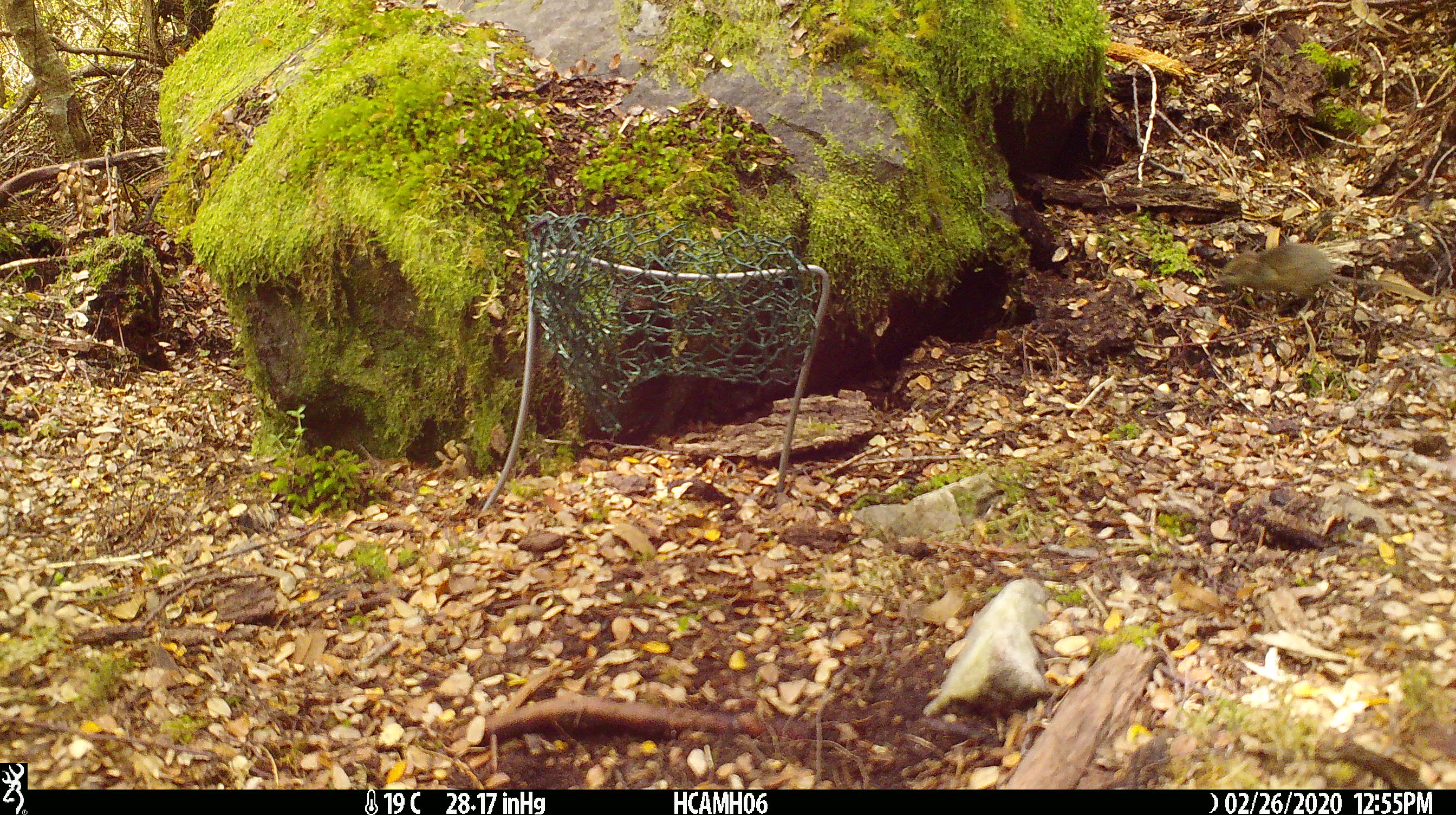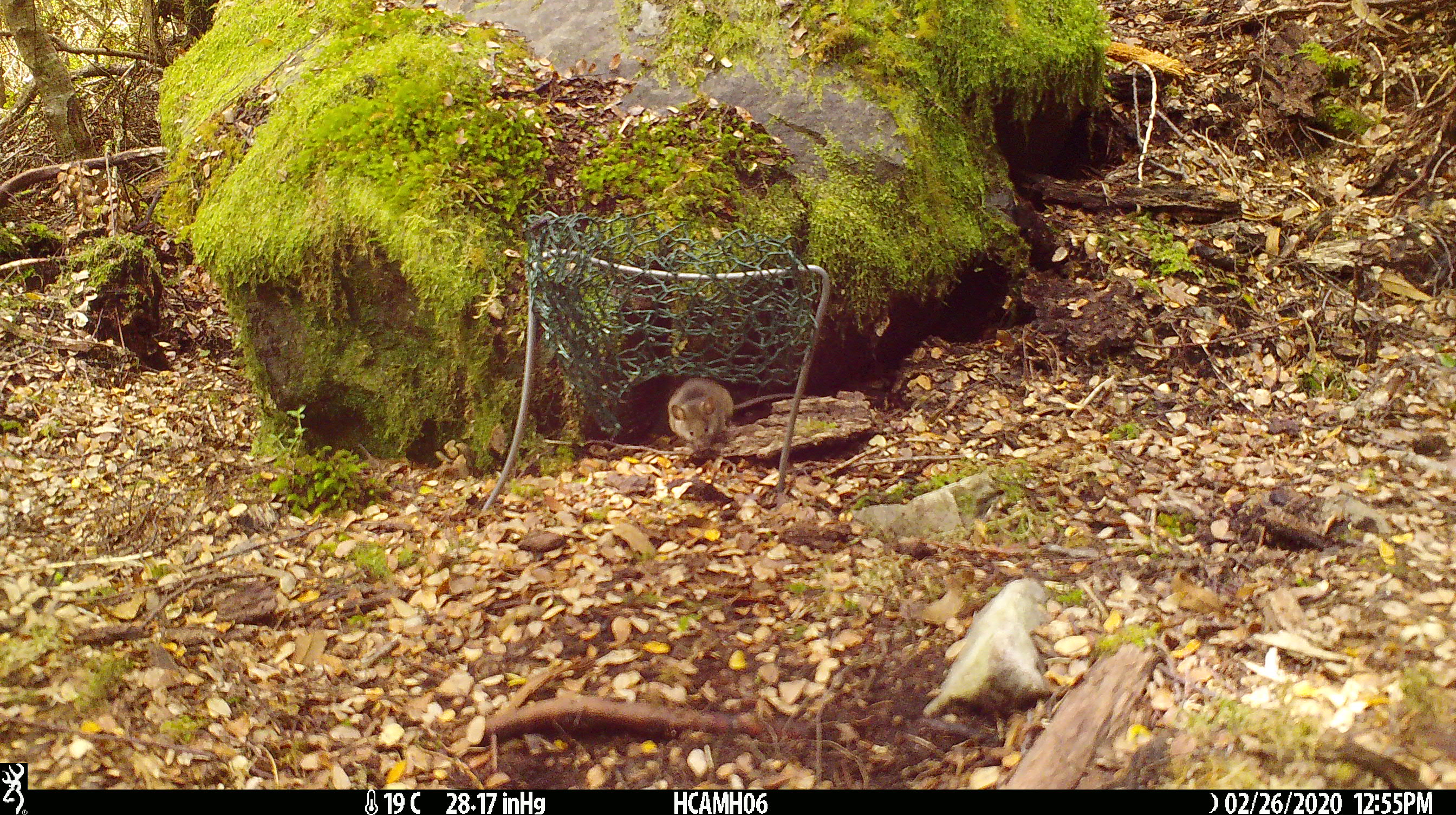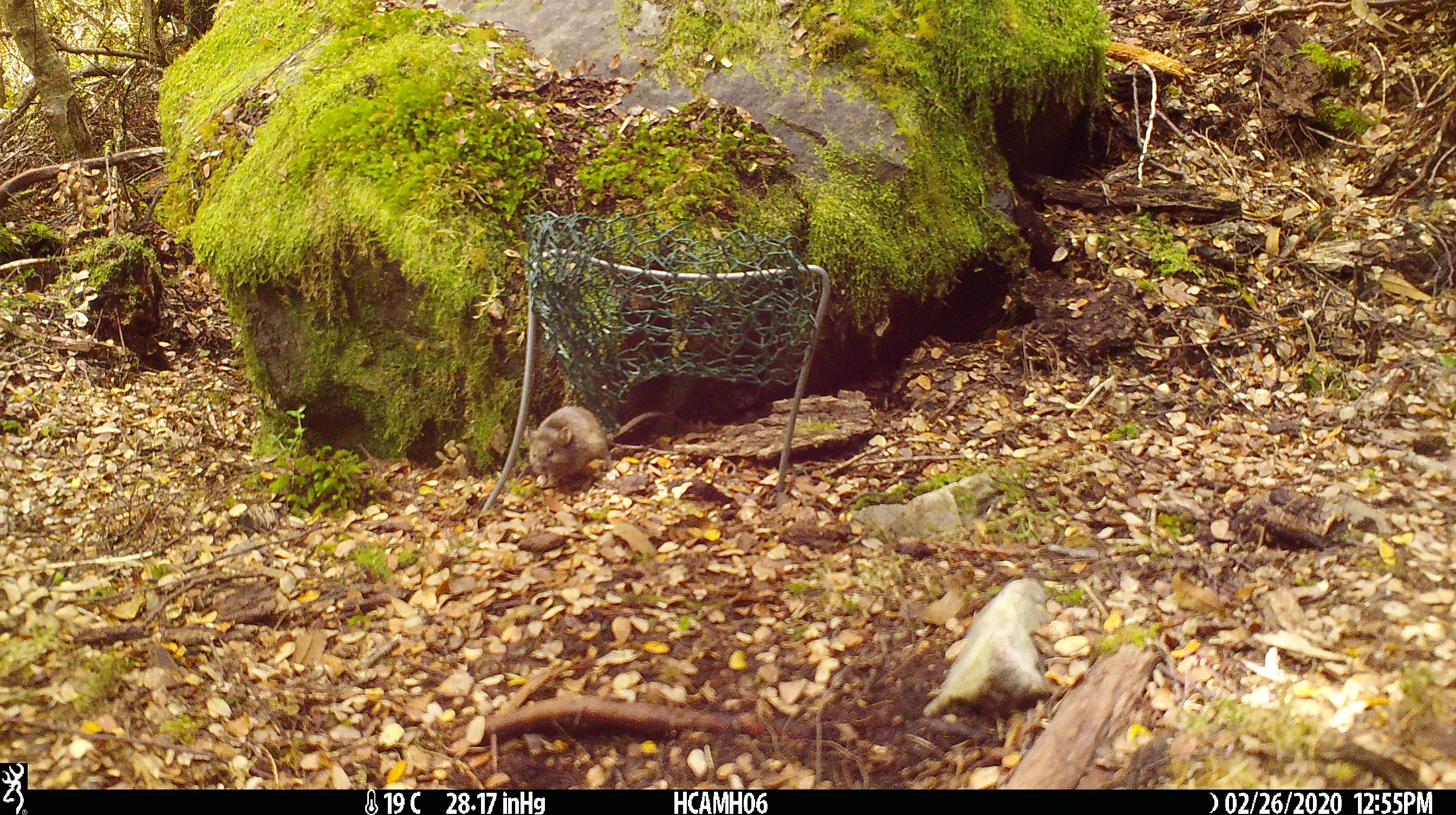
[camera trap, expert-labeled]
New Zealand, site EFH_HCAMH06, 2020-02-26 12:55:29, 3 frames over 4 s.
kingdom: Animalia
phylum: Chordata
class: Mammalia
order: Rodentia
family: Muridae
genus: Mus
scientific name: Mus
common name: mouse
Mouse (Mus).